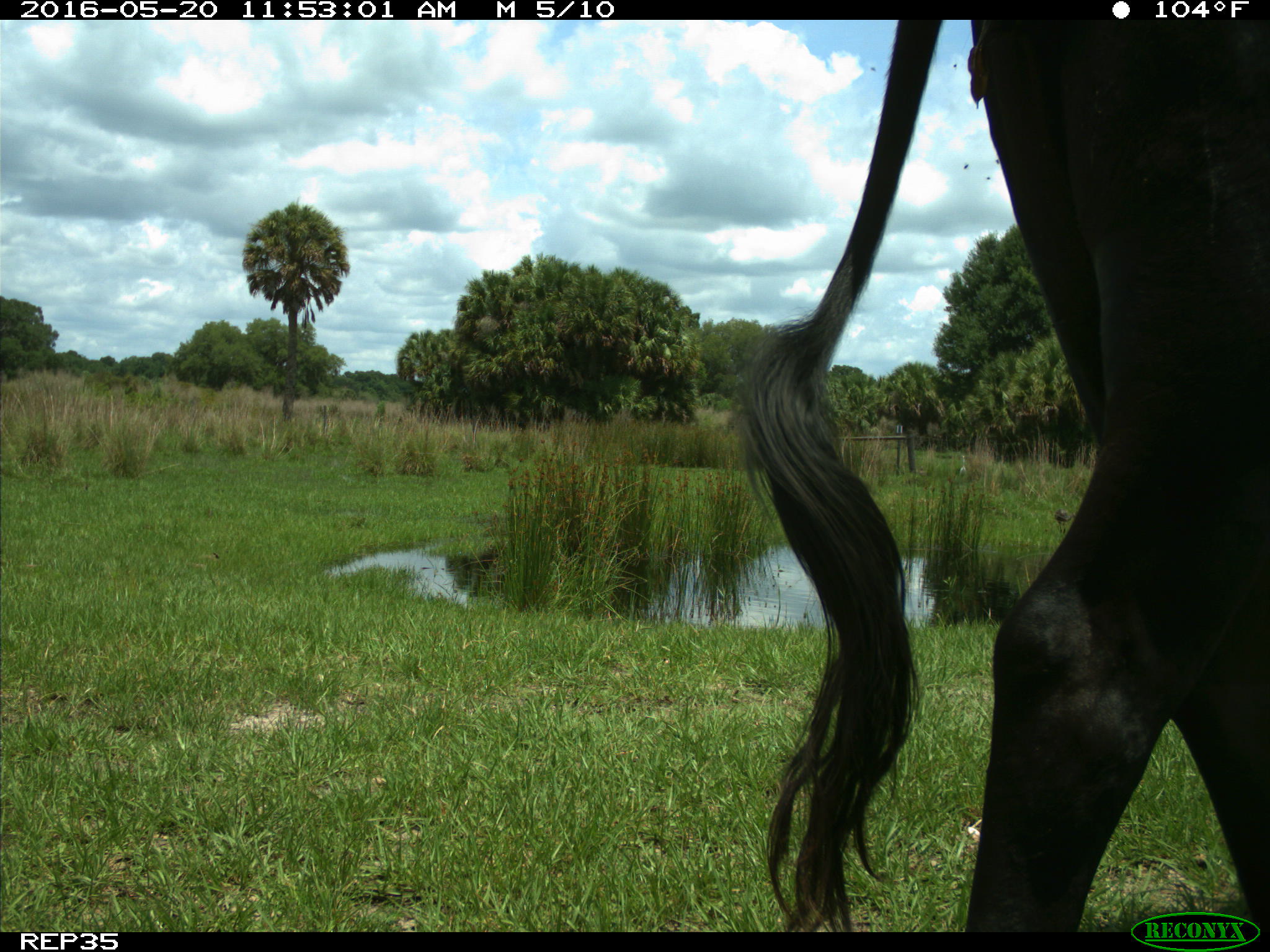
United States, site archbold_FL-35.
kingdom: Animalia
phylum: Chordata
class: Mammalia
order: Artiodactyla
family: Bovidae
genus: Bos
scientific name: Bos taurus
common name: domestic cow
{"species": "Bos taurus (domestic cow)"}